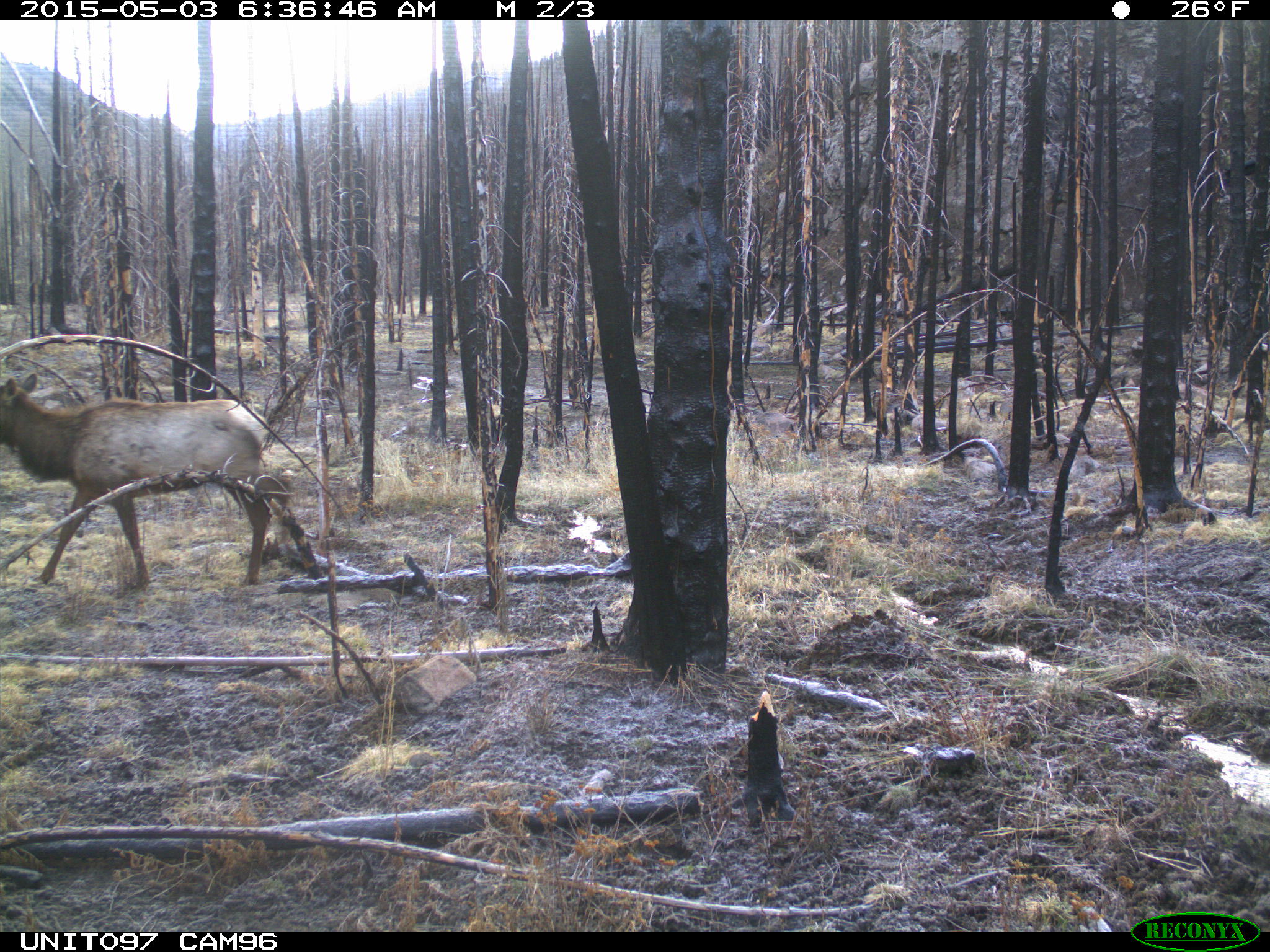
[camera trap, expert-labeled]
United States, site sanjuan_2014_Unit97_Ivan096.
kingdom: Animalia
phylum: Chordata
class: Mammalia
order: Artiodactyla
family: Cervidae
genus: Cervus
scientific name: Cervus elaphus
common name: red deer